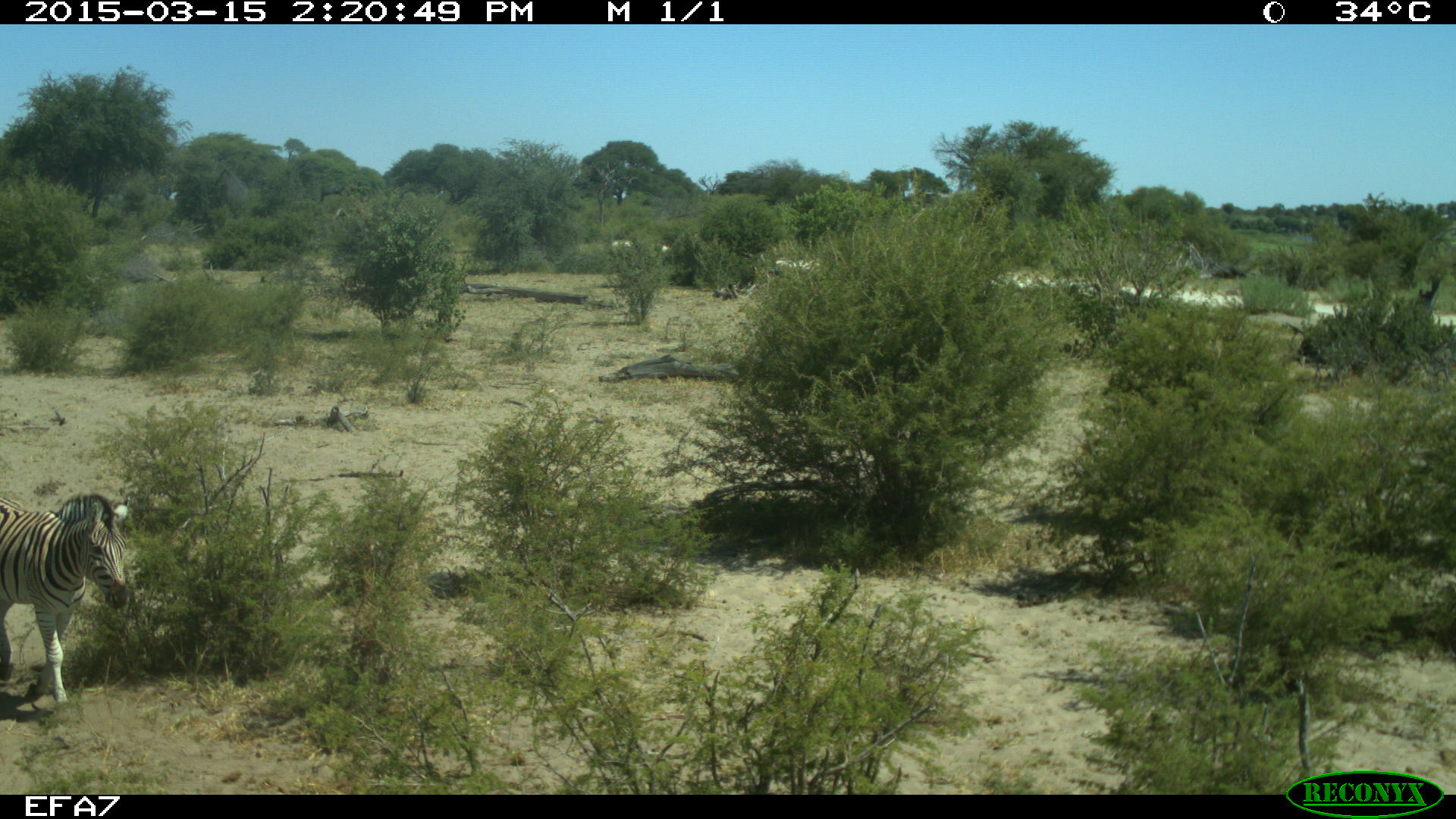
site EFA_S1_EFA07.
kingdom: Animalia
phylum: Chordata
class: Mammalia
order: Perissodactyla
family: Equidae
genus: Equus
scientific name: Equus quagga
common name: plains zebra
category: zebraplains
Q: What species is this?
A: Zebraplains (plains zebra) (Equus quagga).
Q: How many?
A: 1.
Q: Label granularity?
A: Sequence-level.